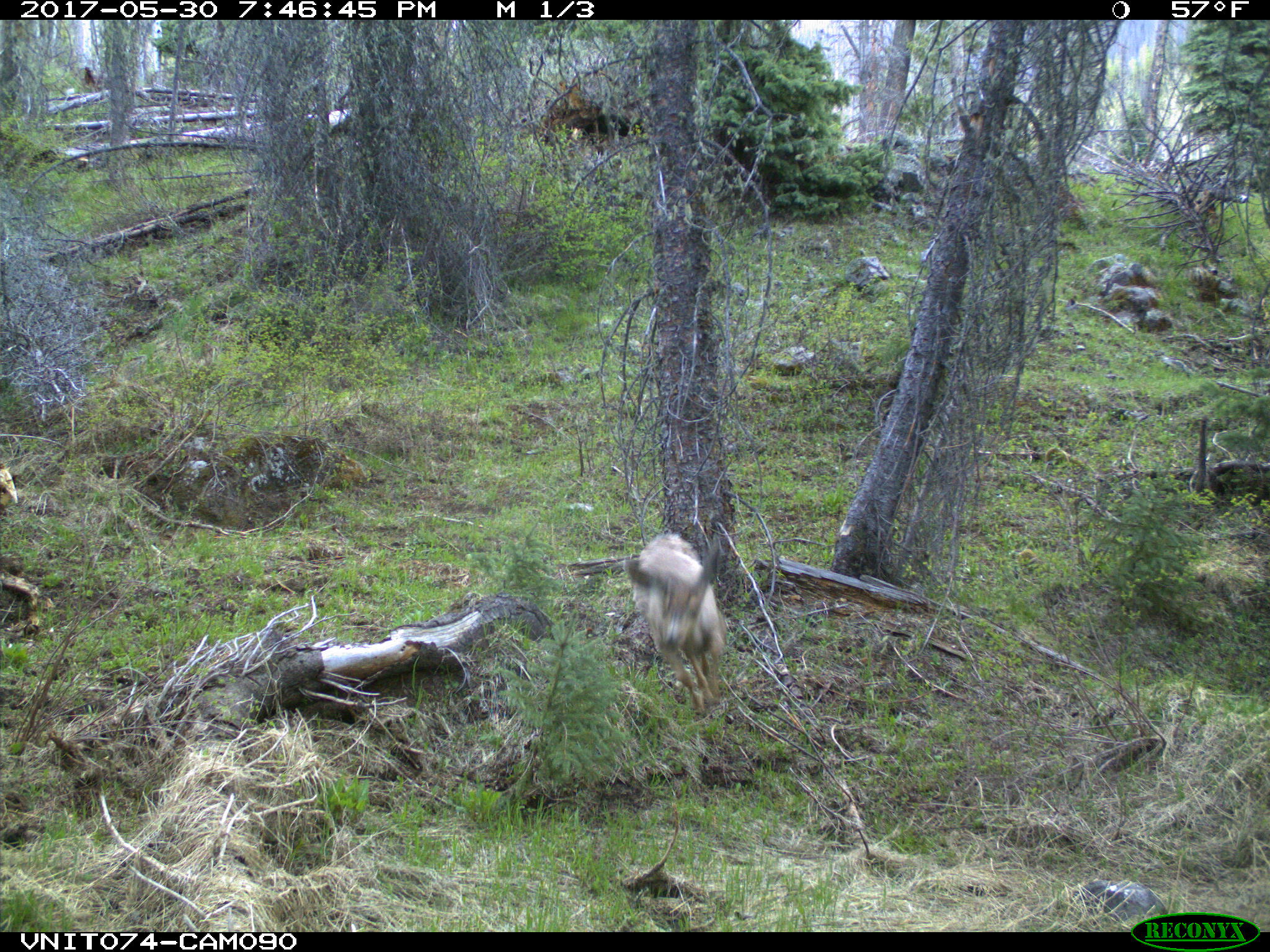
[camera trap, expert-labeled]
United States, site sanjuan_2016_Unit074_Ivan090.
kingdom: Animalia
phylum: Chordata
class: Mammalia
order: Artiodactyla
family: Cervidae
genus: Odocoileus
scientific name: Odocoileus hemionus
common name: mule deer